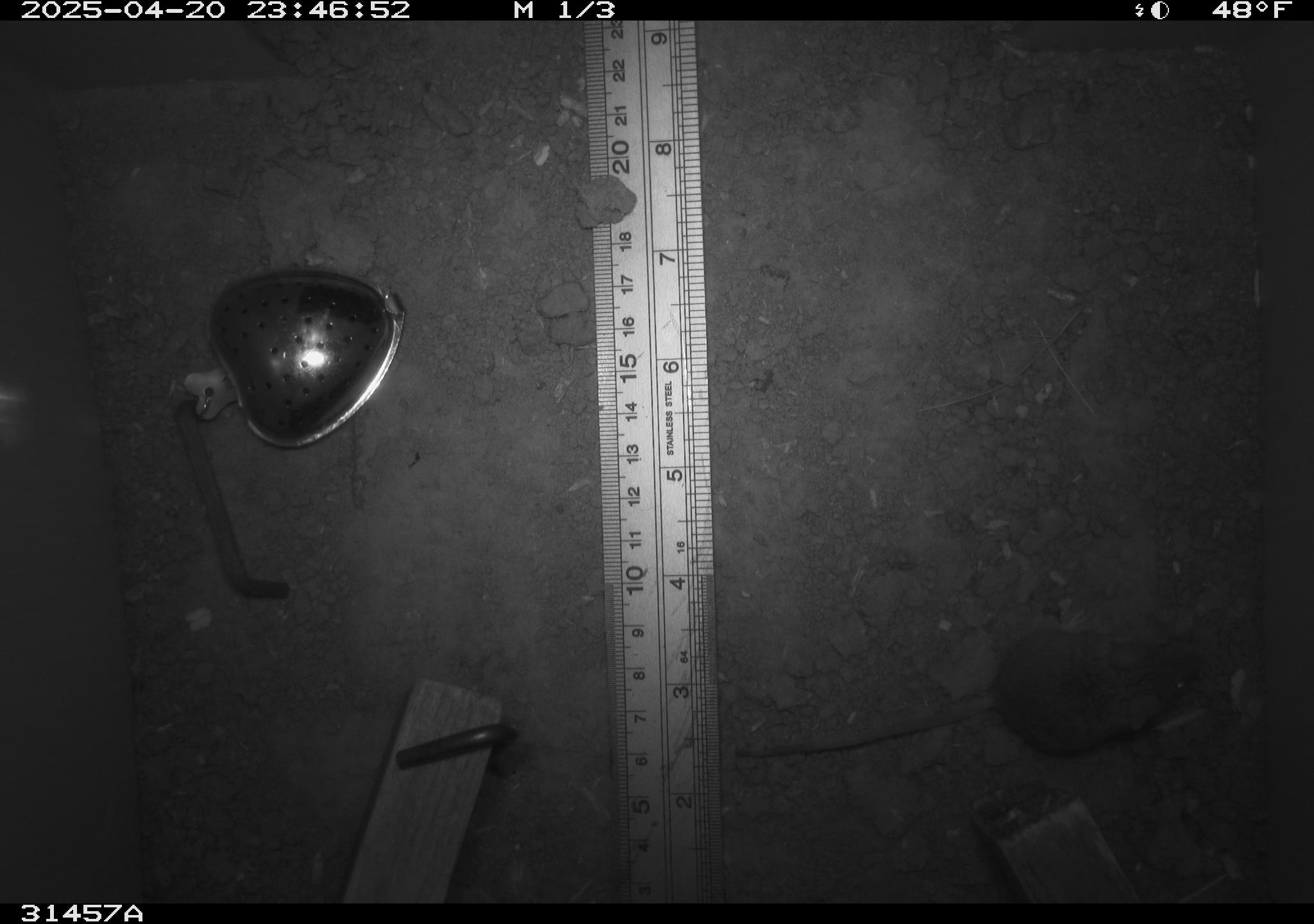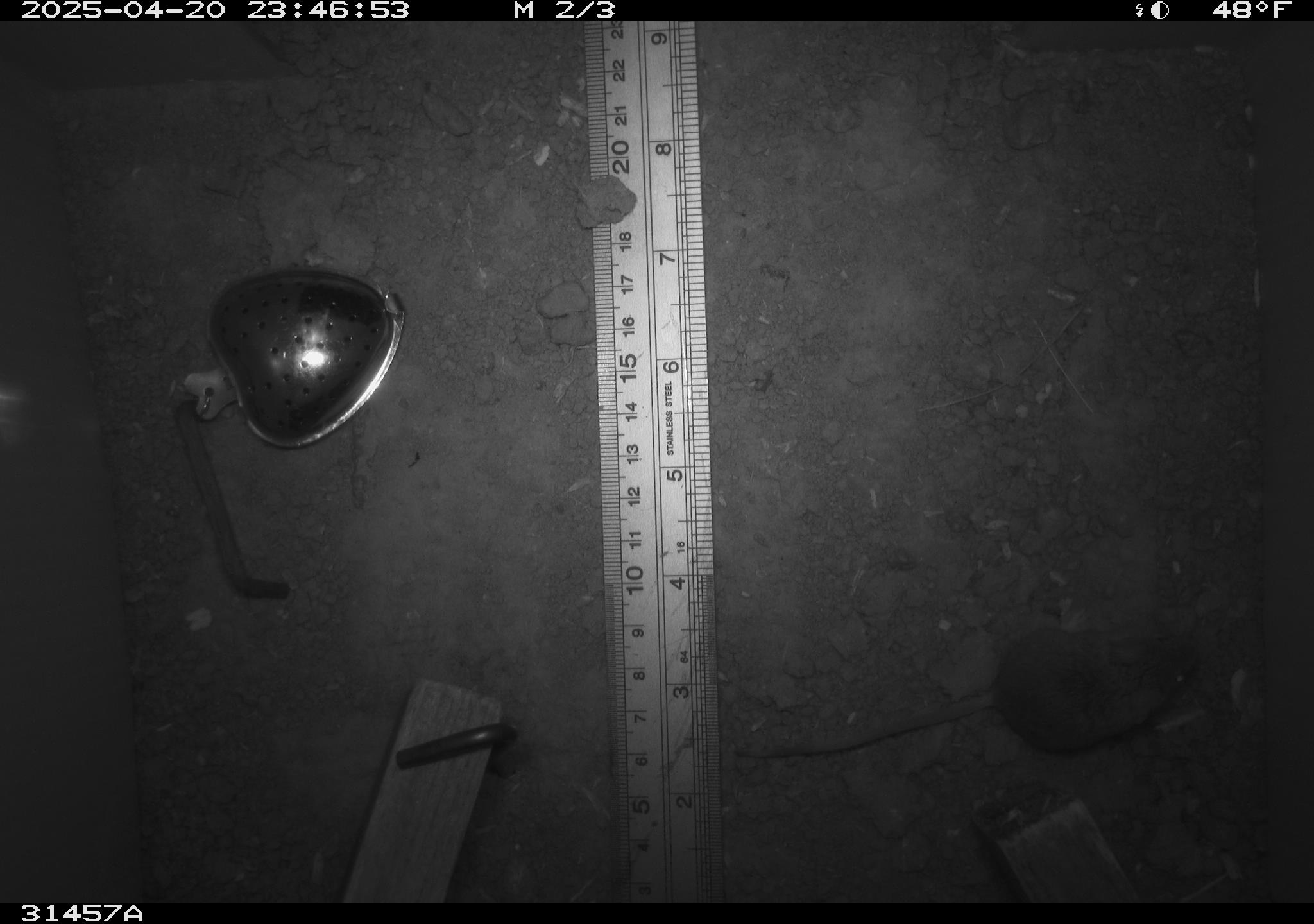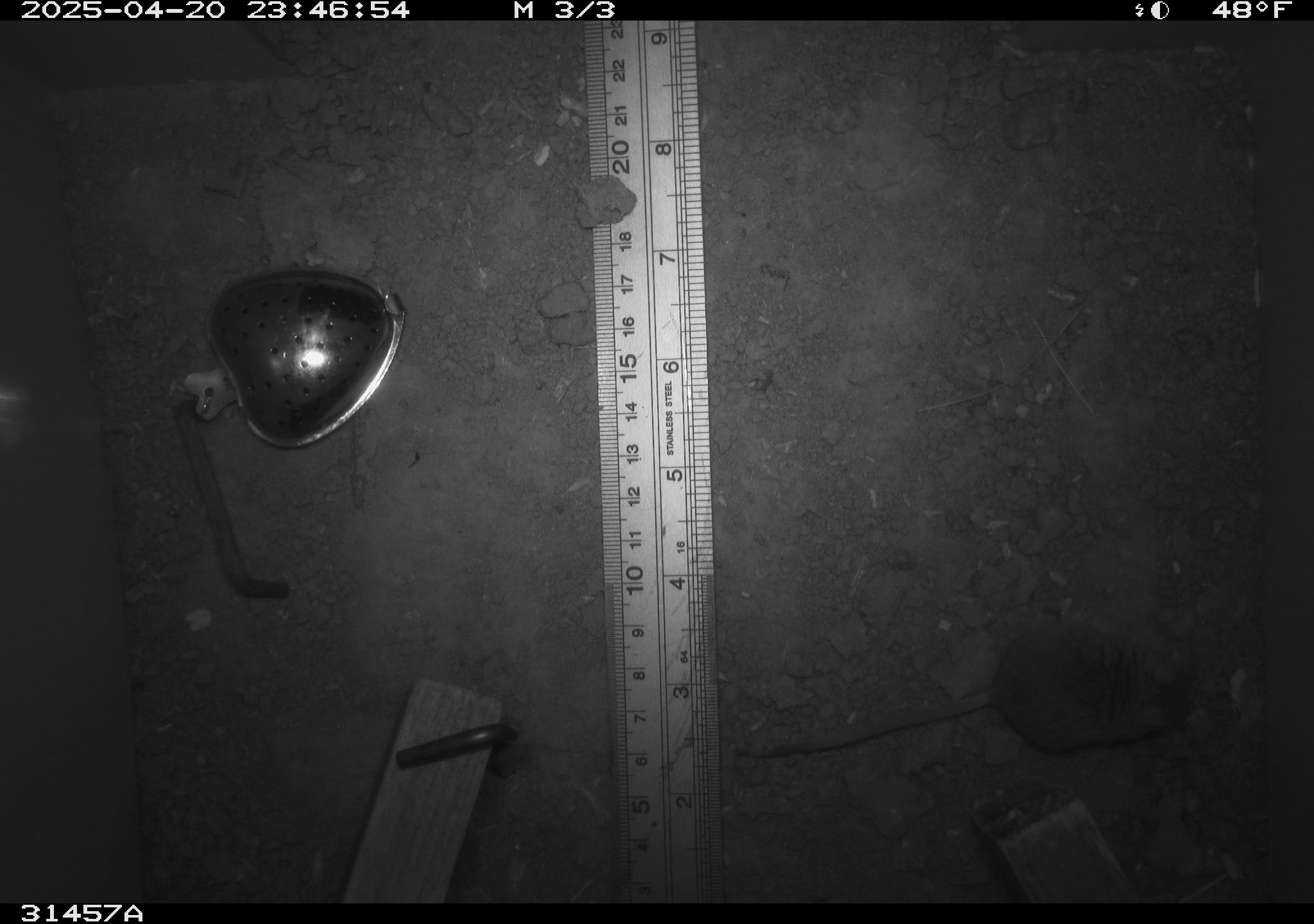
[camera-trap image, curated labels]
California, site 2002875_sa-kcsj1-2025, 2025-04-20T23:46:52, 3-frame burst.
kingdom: Animalia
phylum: Chordata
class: Mammalia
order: Rodentia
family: Muridae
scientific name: Muridae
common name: murids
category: muridae family